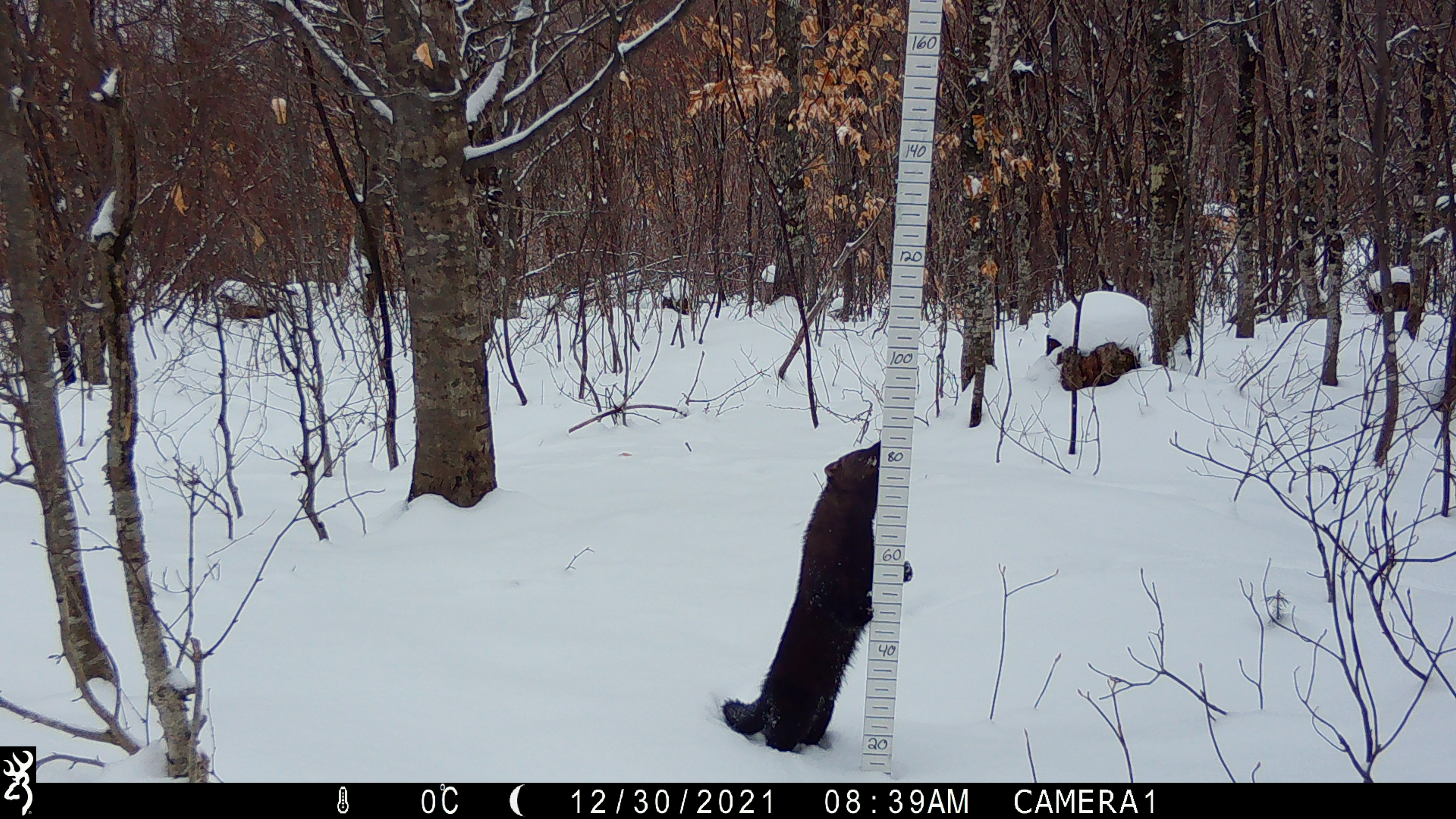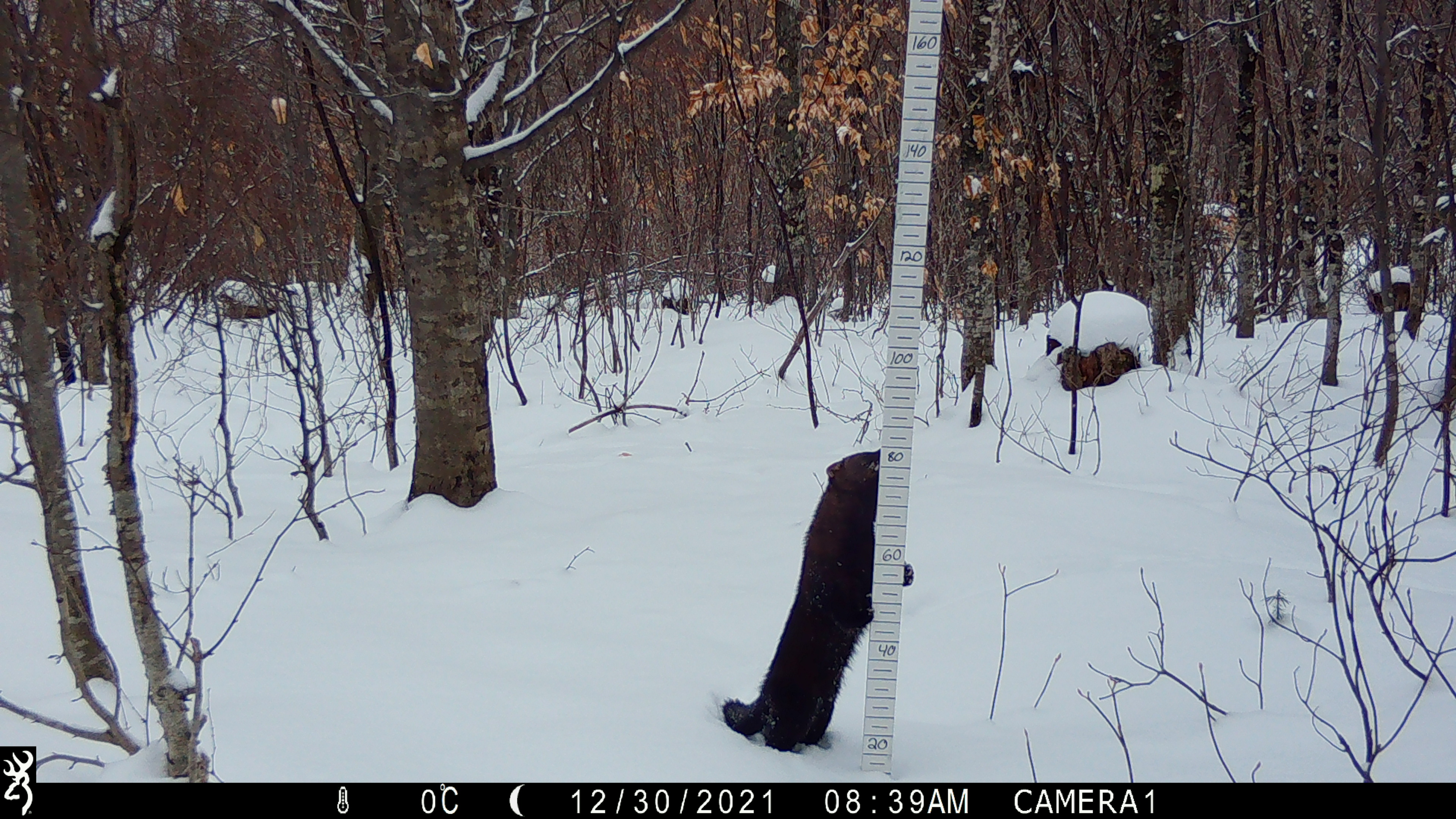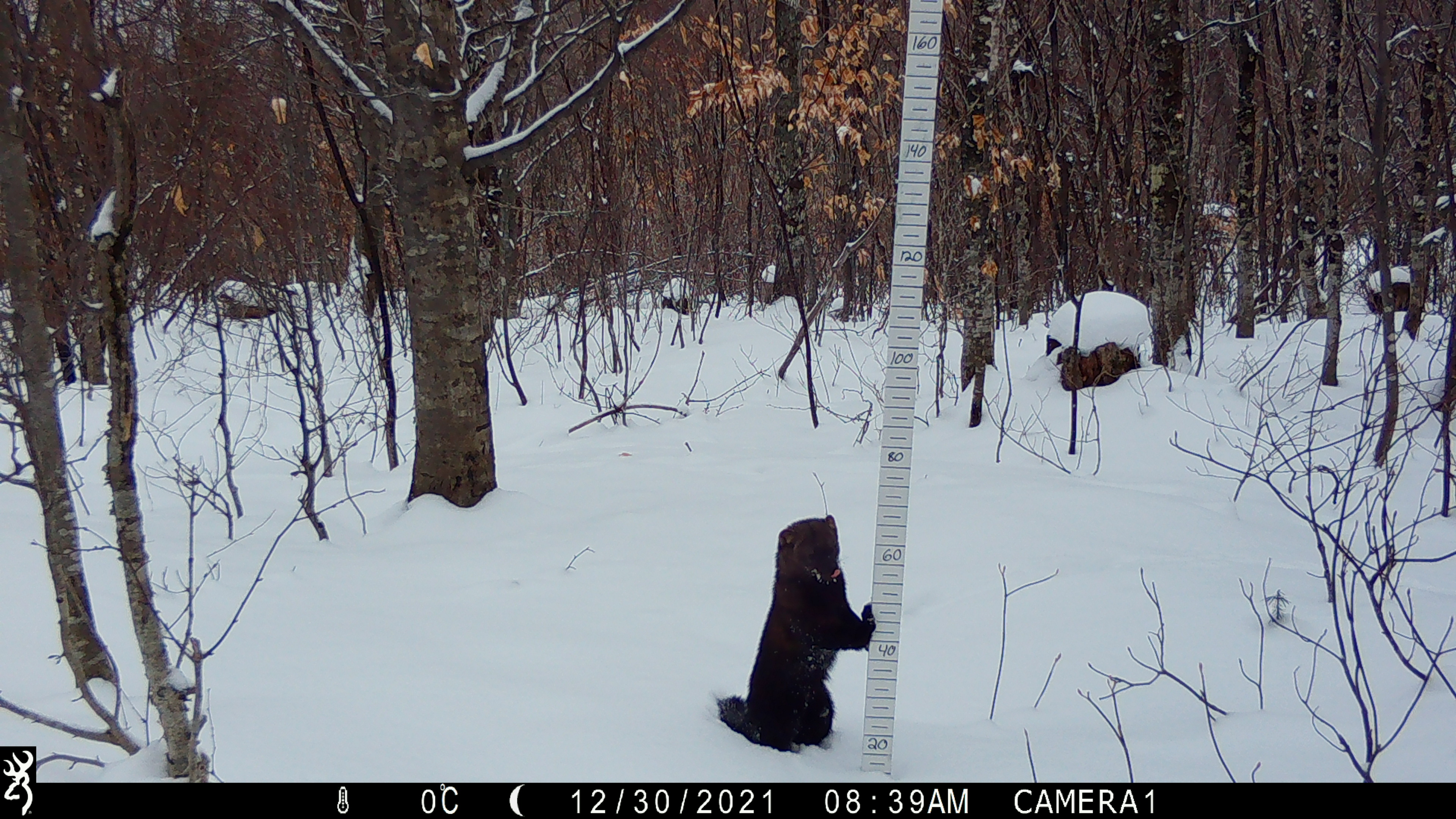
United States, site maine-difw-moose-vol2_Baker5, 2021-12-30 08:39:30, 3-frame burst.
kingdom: Animalia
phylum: Chordata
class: Mammalia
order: Carnivora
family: Mustelidae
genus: Pekania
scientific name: Pekania pennanti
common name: fisher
Fisher (Pekania pennanti).